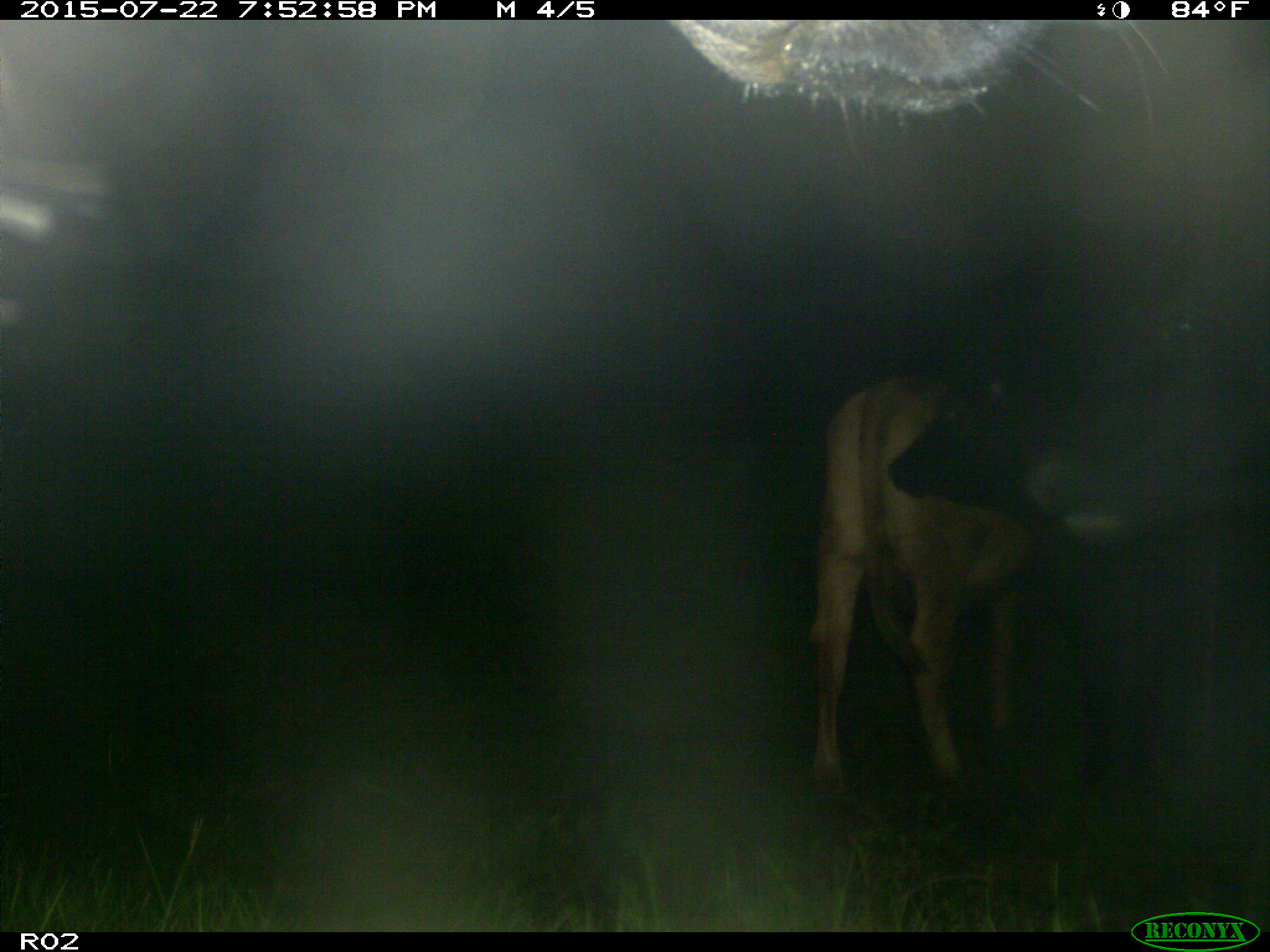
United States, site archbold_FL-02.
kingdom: Animalia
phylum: Chordata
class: Mammalia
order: Artiodactyla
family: Bovidae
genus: Bos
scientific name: Bos taurus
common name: domestic cow